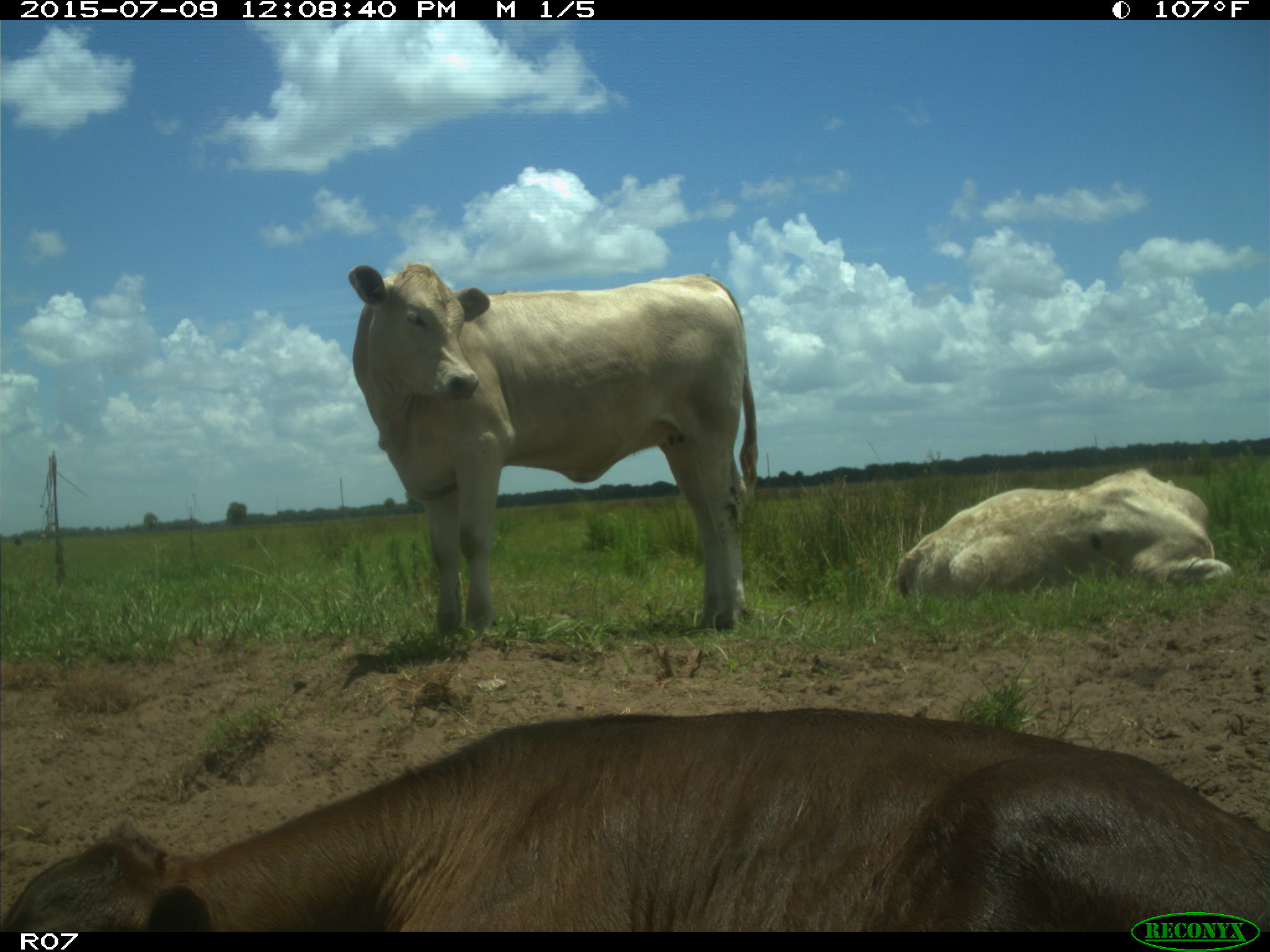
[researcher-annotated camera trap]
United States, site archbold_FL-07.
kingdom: Animalia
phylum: Chordata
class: Mammalia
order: Artiodactyla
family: Bovidae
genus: Bos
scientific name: Bos taurus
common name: domestic cow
Bos taurus (domestic cow).